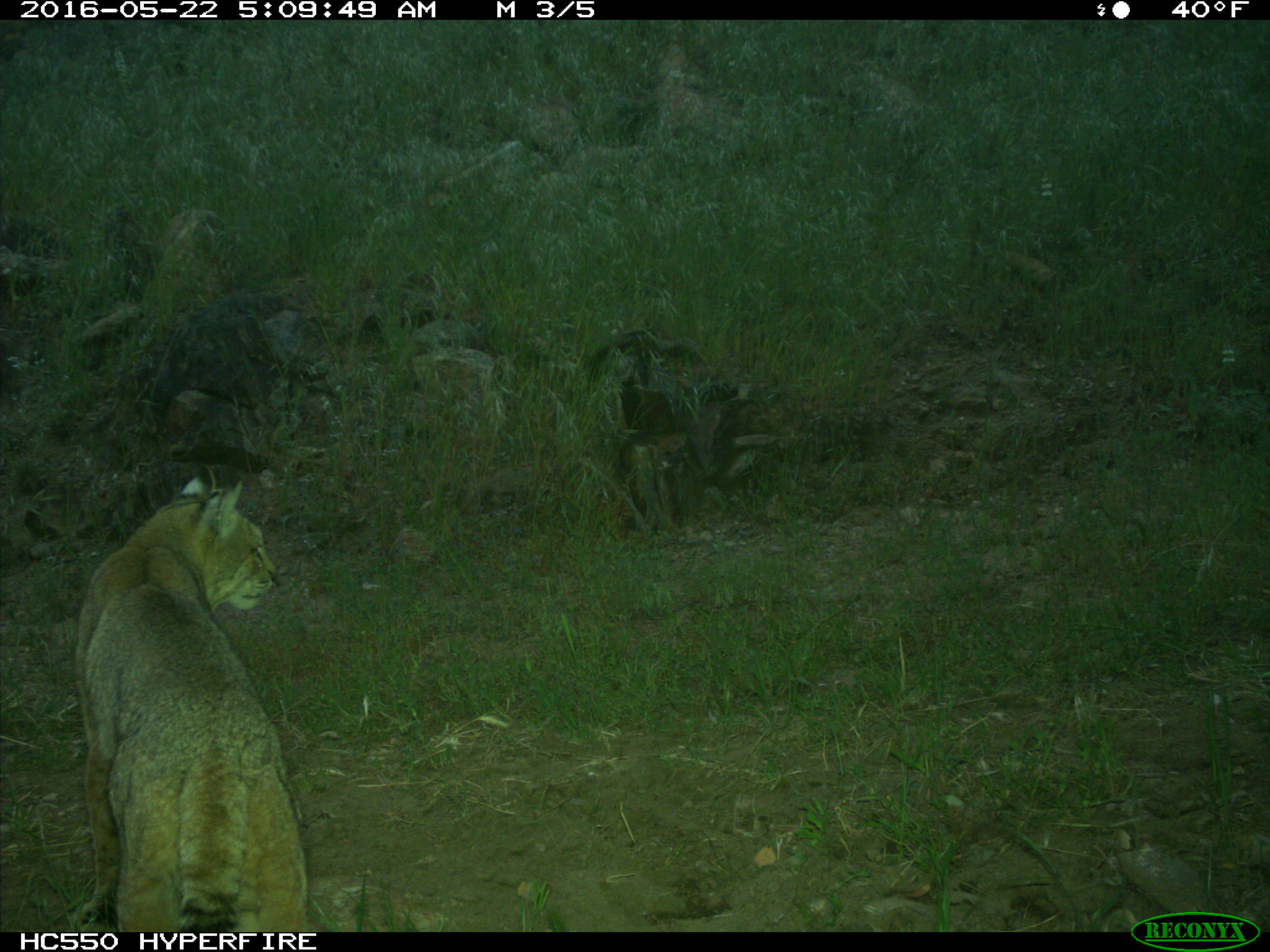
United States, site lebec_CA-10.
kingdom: Animalia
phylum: Chordata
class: Mammalia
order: Carnivora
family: Felidae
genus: Lynx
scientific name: Lynx rufus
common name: bobcat